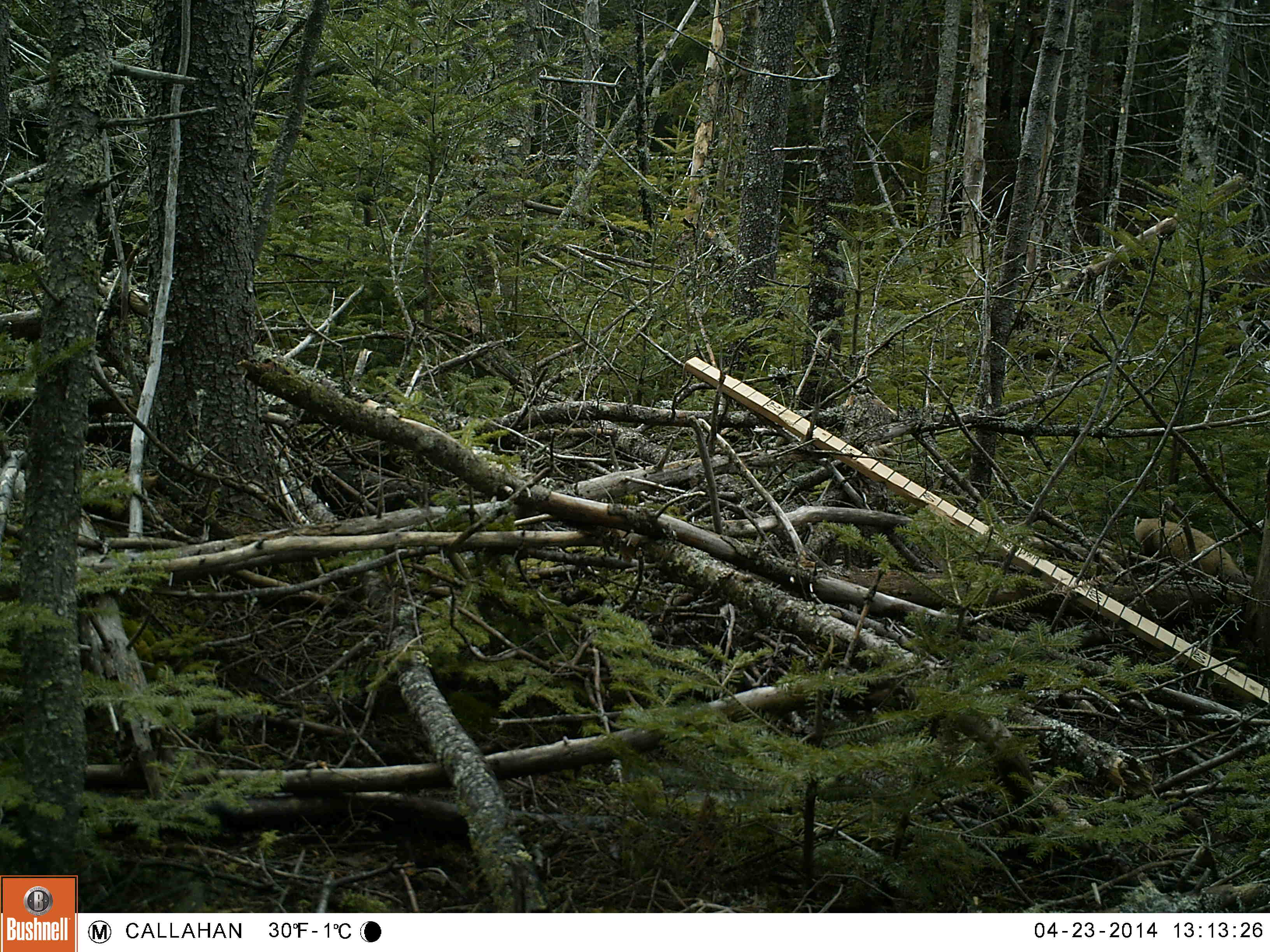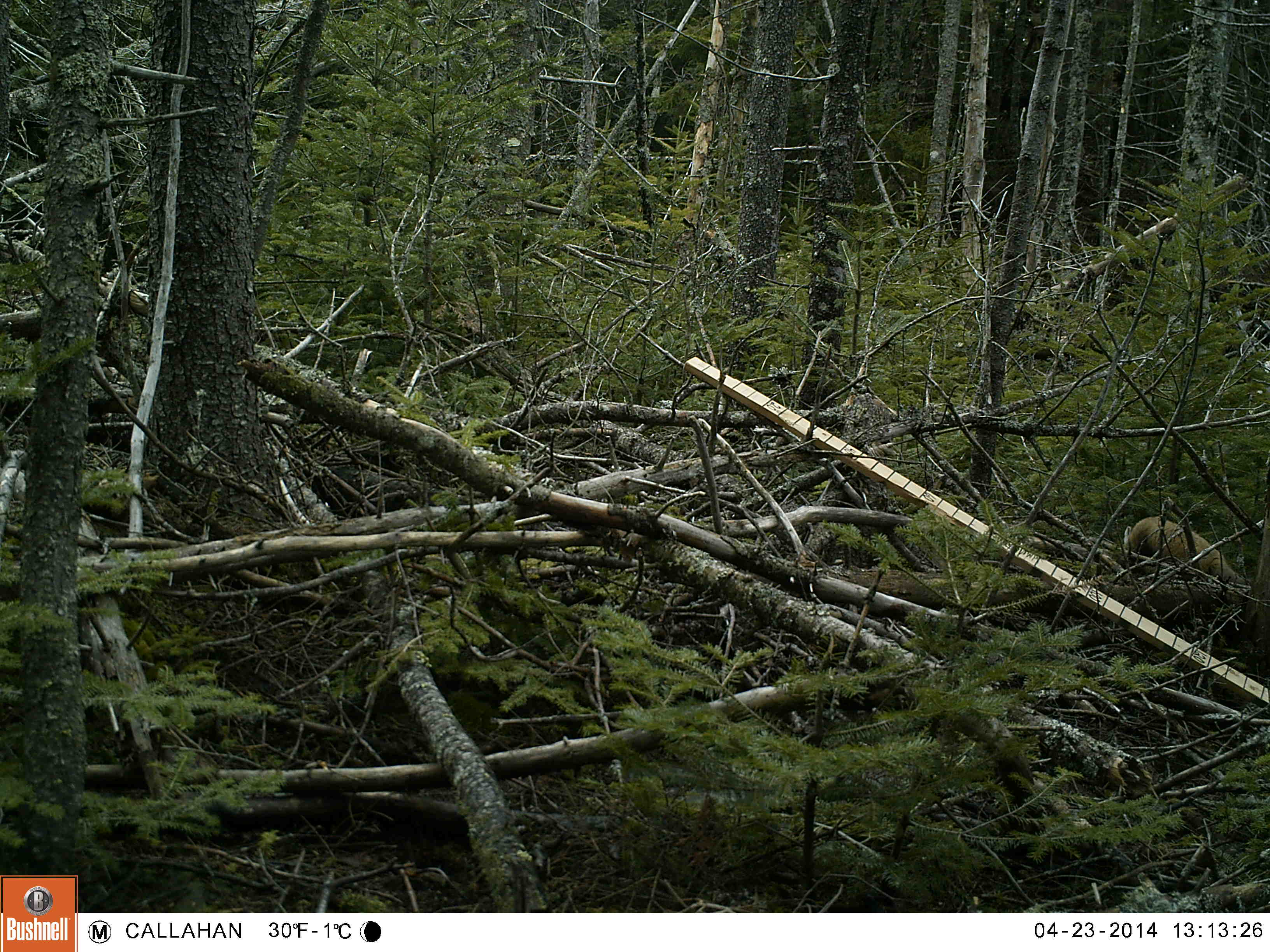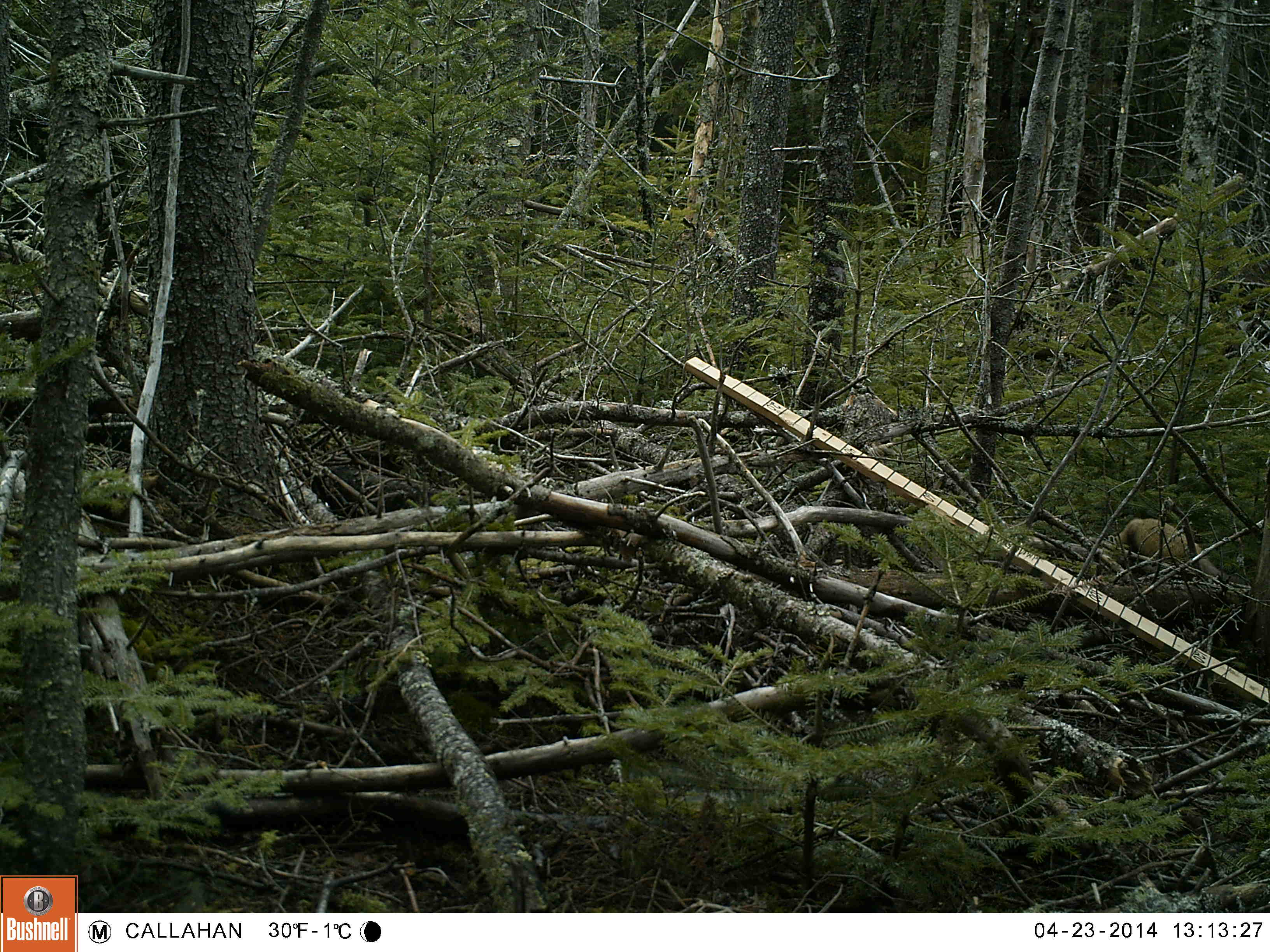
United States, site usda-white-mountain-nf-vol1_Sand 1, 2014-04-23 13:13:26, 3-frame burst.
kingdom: Animalia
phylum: Chordata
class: Mammalia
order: Carnivora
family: Mustelidae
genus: Martes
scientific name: Martes americana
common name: american marten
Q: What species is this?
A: American marten (Martes americana).